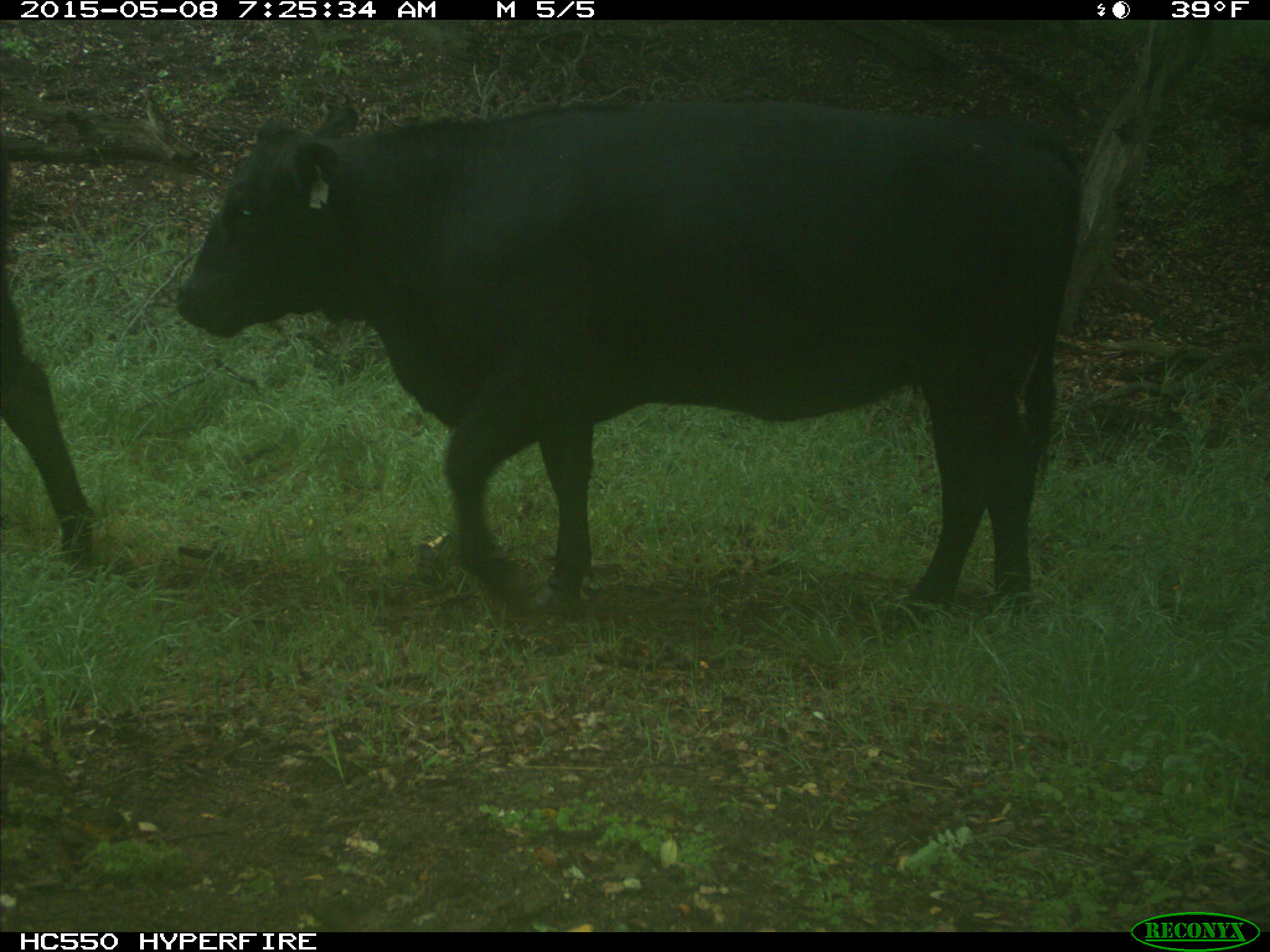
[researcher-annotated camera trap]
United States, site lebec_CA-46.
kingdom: Animalia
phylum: Chordata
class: Mammalia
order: Artiodactyla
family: Bovidae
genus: Bos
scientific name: Bos taurus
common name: domestic cow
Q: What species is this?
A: Bos taurus (domestic cow).